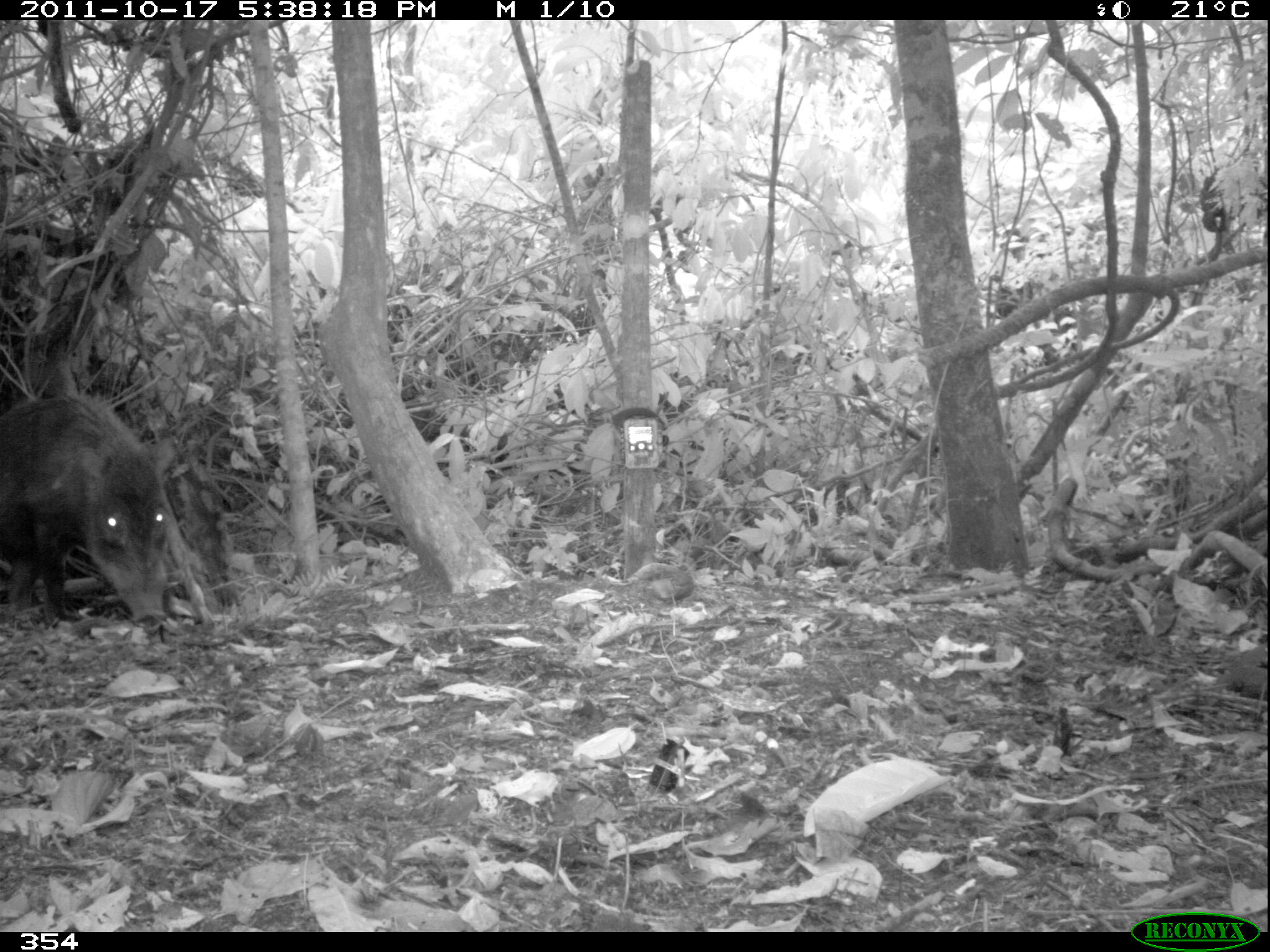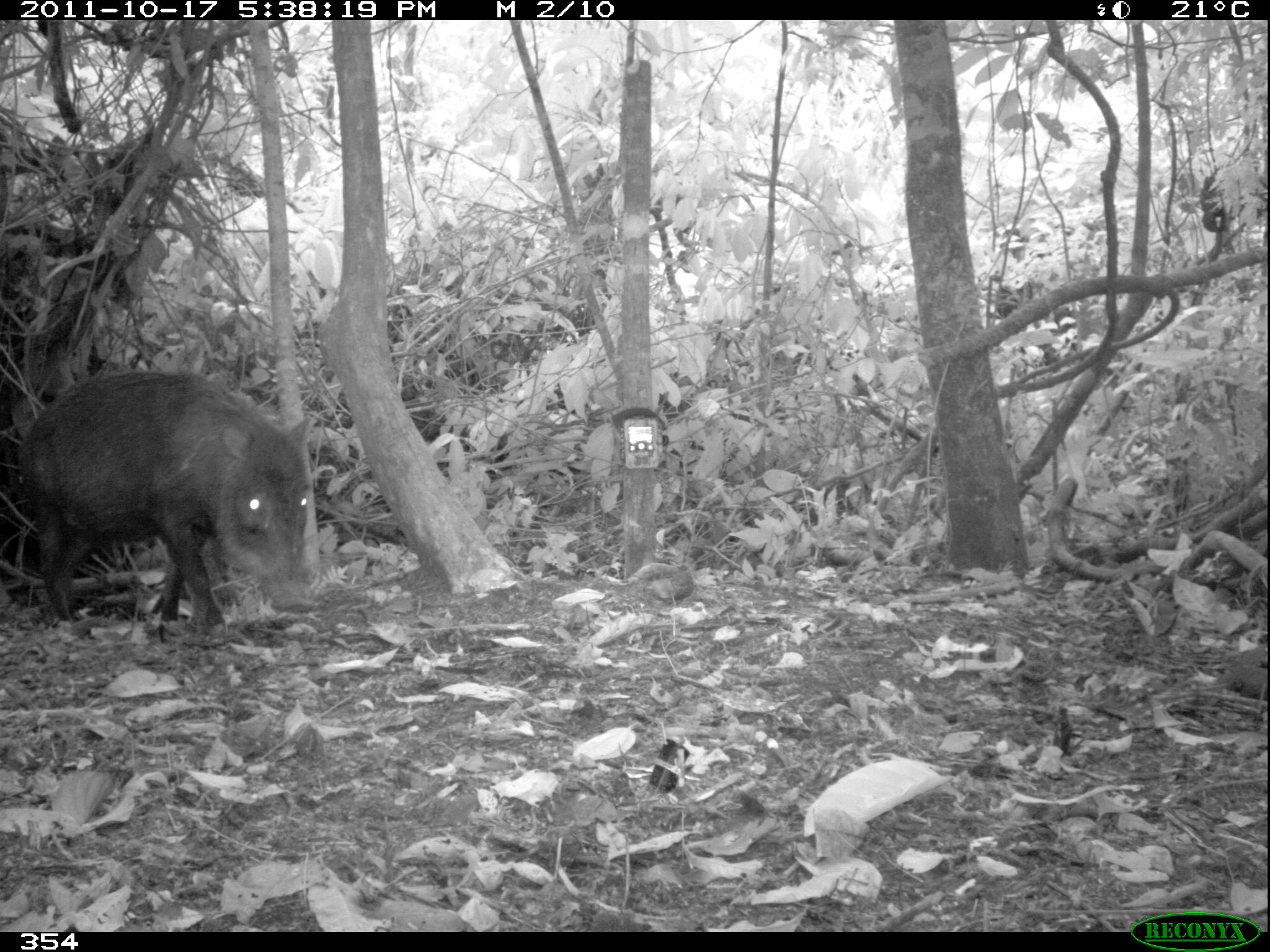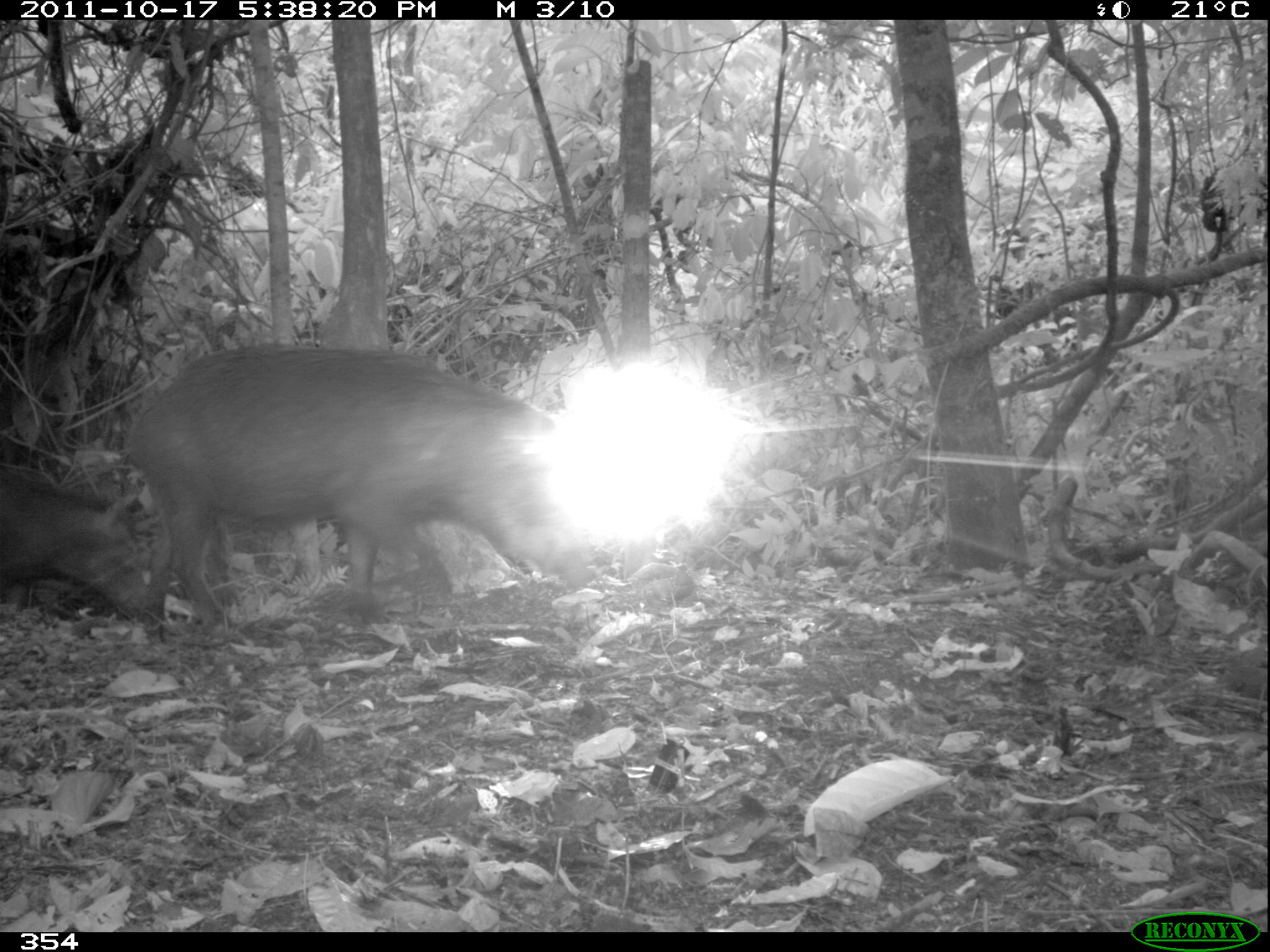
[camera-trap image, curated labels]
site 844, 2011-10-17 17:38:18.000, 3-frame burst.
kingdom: Animalia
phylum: Chordata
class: Mammalia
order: Artiodactyla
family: Tayassuidae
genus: Tayassu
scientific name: Tayassu pecari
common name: white-lipped peccary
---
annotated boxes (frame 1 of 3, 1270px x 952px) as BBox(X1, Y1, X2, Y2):
tayassu pecari: BBox(0, 390, 175, 629); BBox(21, 186, 49, 201)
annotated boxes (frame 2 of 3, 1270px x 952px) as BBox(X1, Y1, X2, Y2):
tayassu pecari: BBox(14, 368, 313, 630)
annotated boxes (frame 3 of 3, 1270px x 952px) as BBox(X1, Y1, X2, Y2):
tayassu pecari: BBox(122, 343, 589, 644); BBox(0, 463, 149, 623)